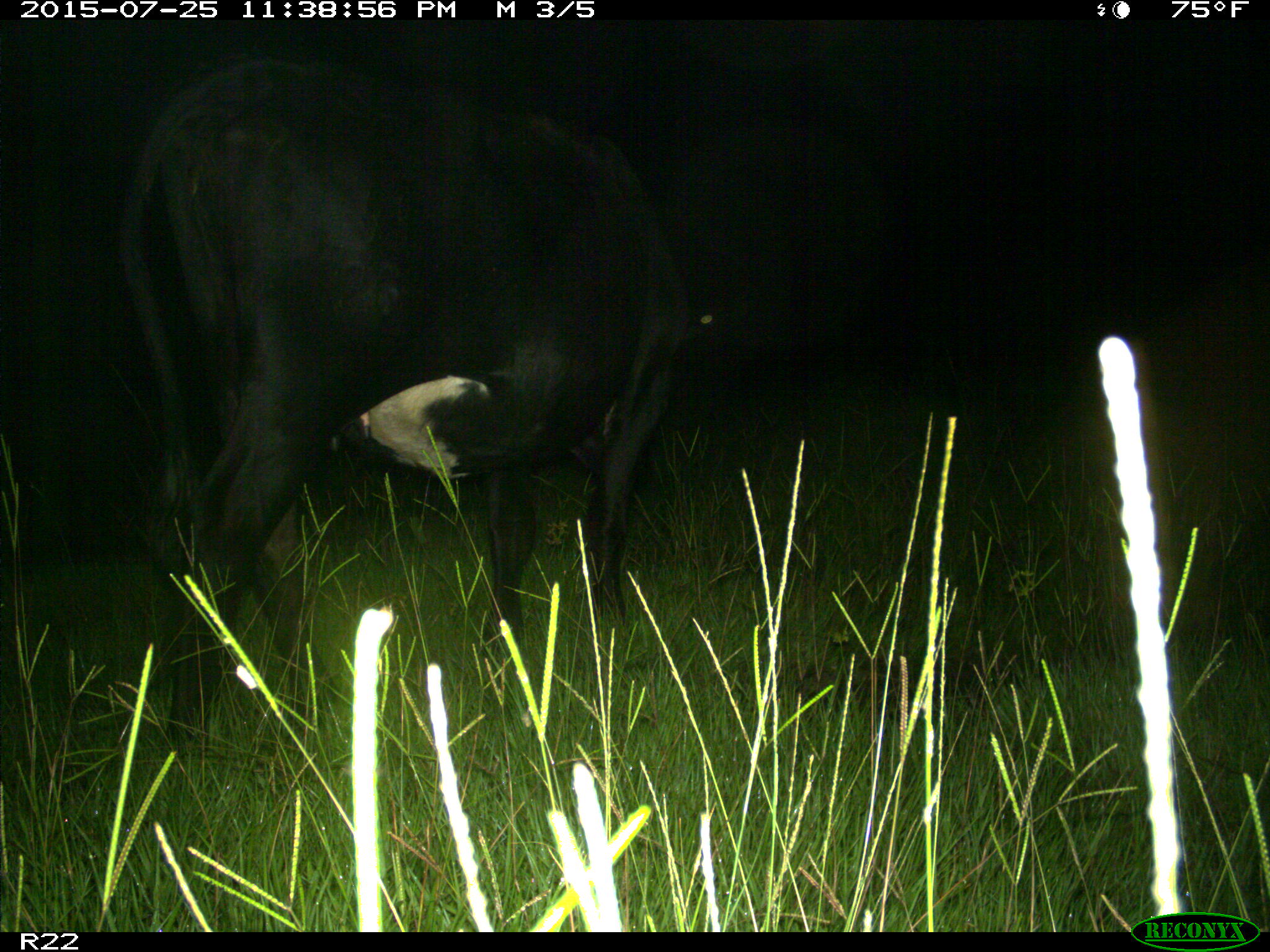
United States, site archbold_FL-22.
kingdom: Animalia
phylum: Chordata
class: Mammalia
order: Artiodactyla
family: Bovidae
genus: Bos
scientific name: Bos taurus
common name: domestic cow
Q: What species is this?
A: Bos taurus (domestic cow).